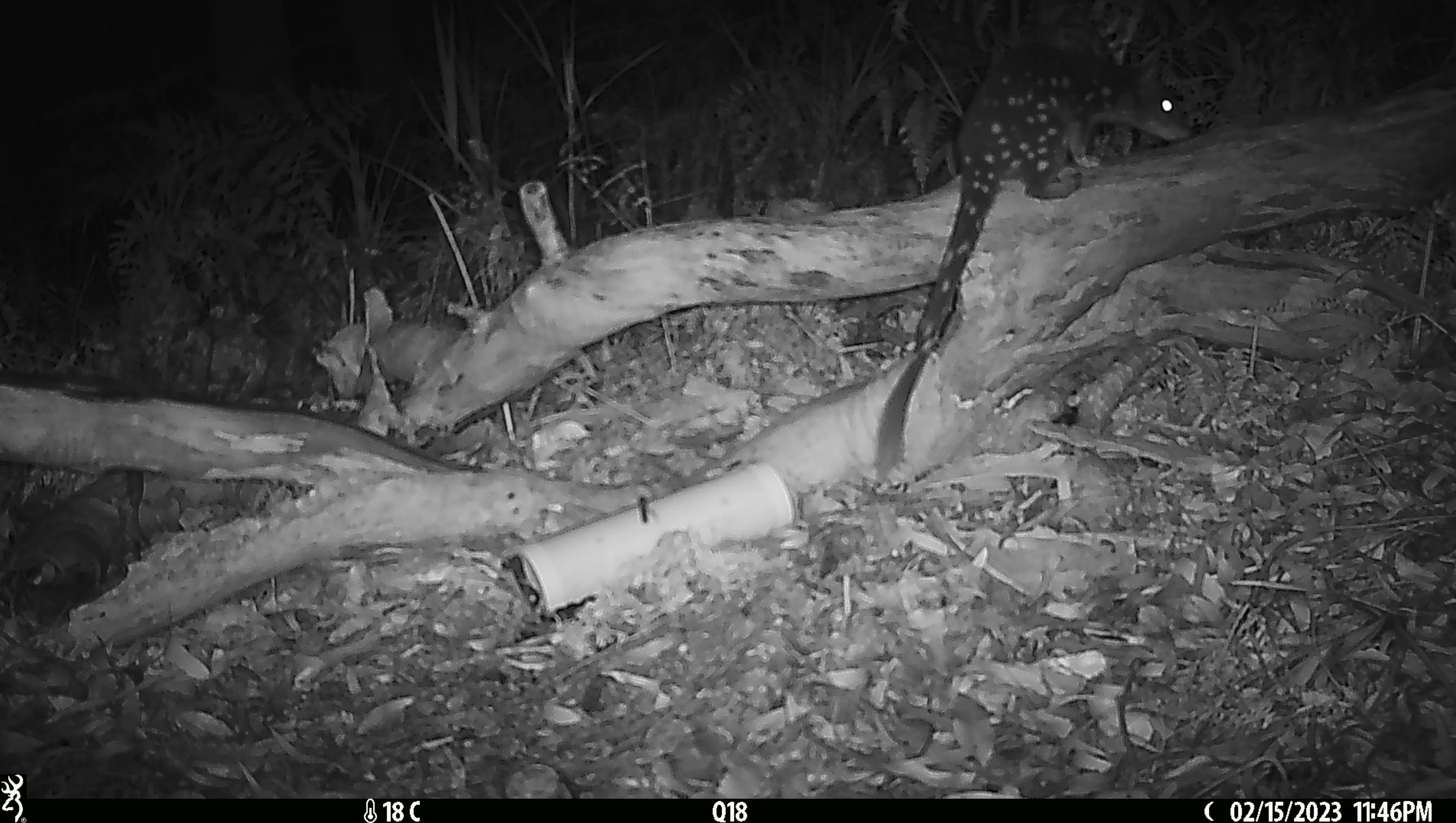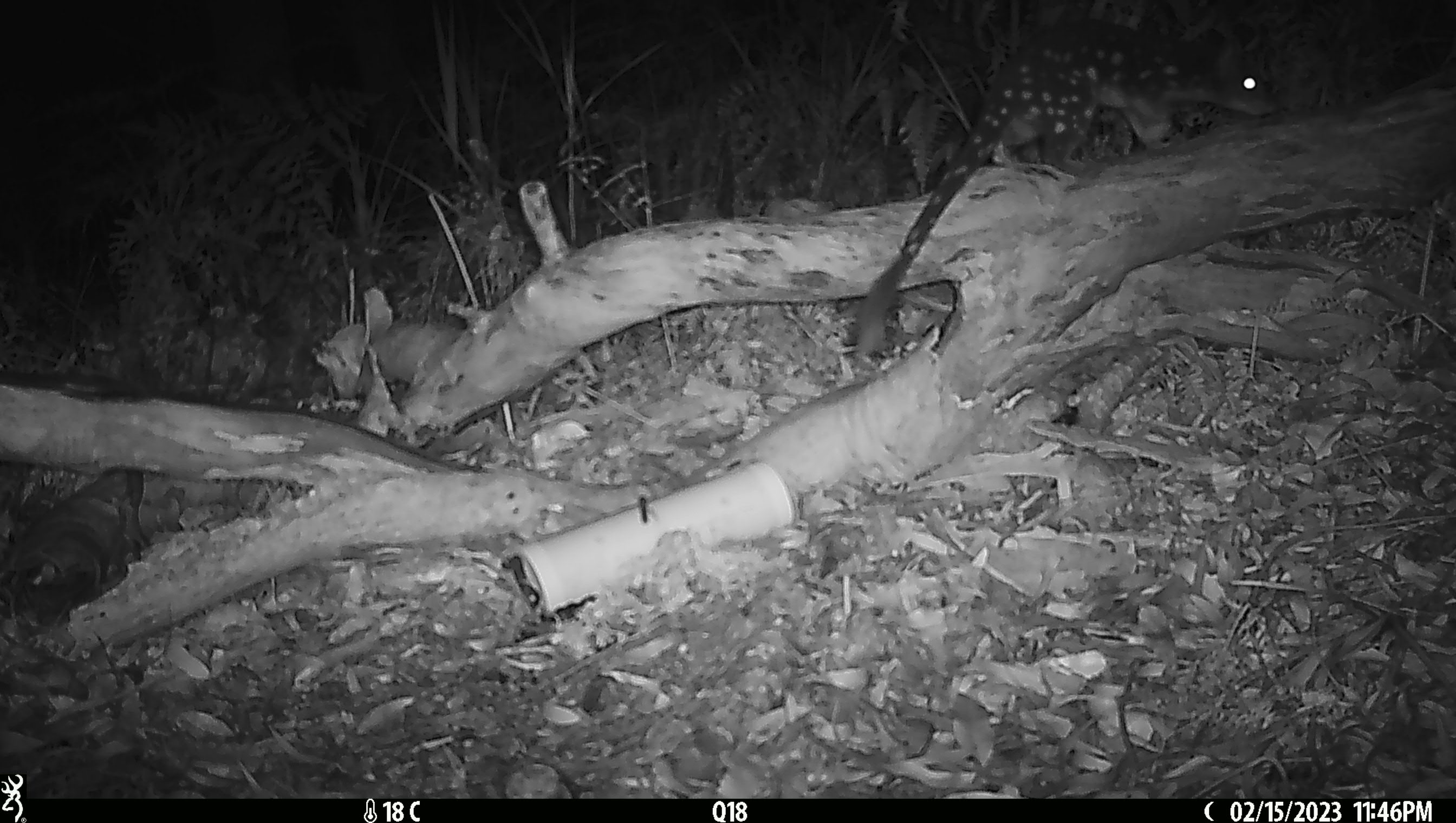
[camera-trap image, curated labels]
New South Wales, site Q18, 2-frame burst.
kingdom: Animalia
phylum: Chordata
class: Mammalia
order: Dasyuromorphia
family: Dasyuridae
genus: Dasyurus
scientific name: Dasyurus maculatus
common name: spotted-tailed quoll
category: quoll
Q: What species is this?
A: Quoll (spotted-tailed quoll) (Dasyurus maculatus).